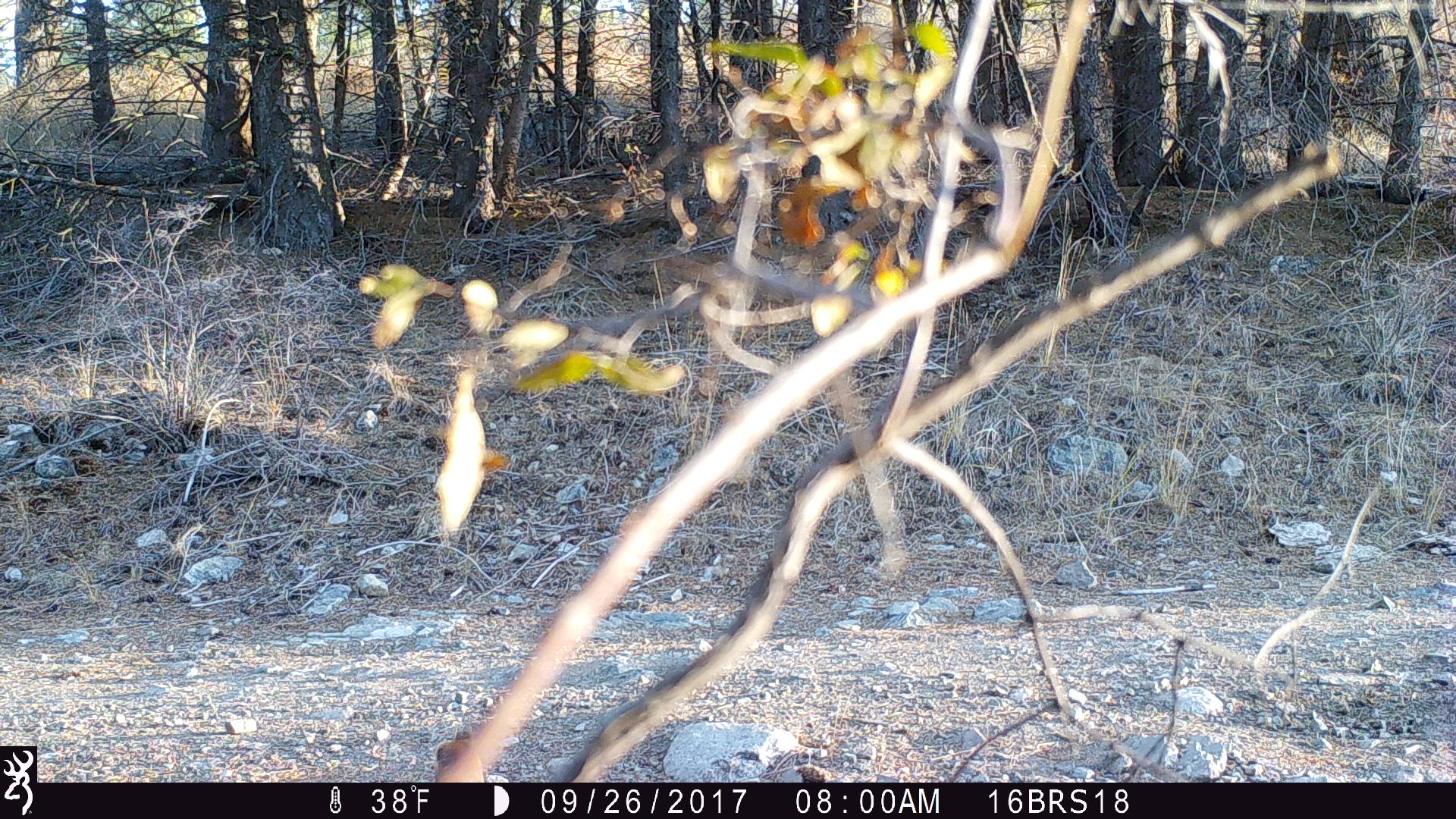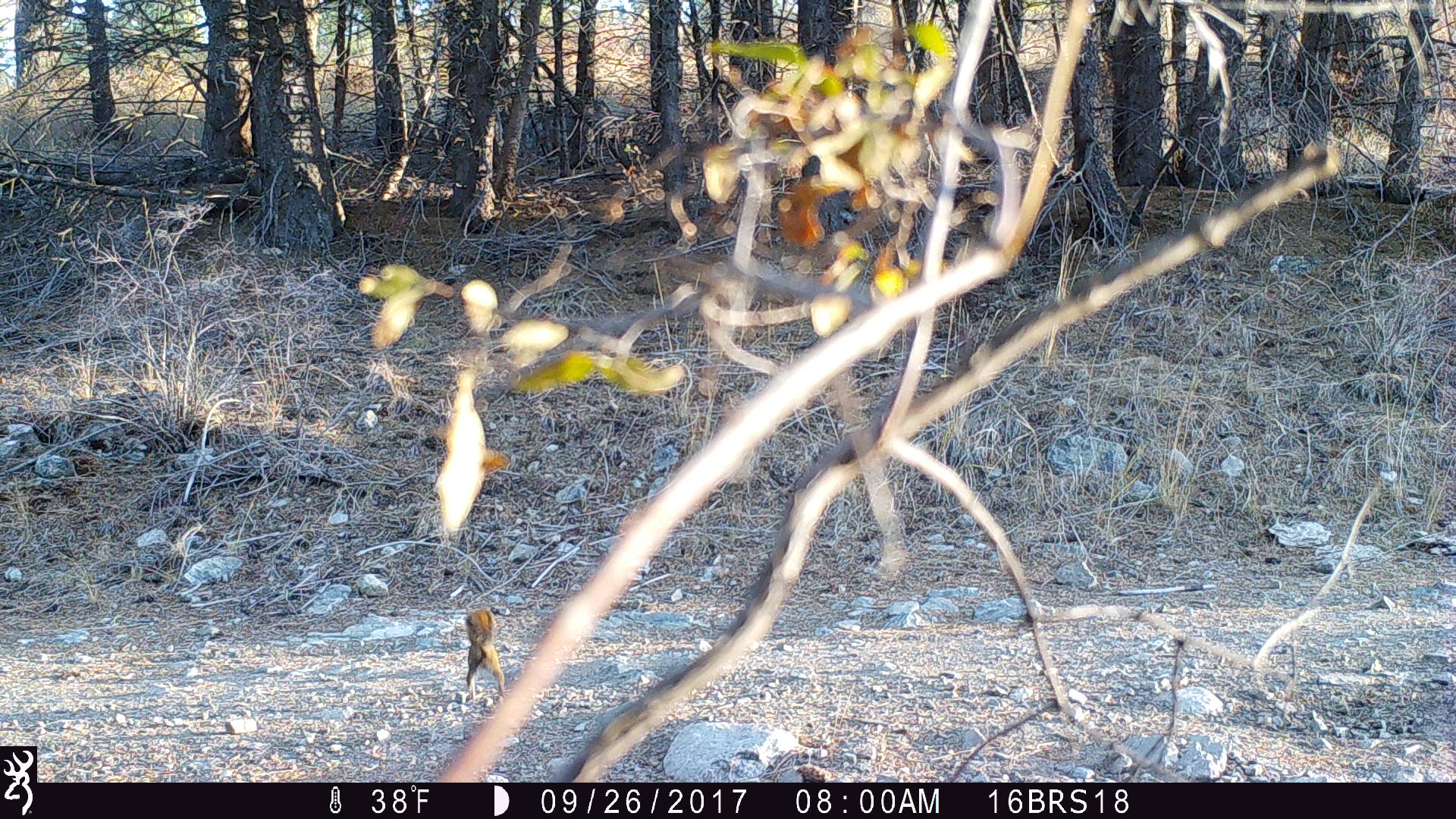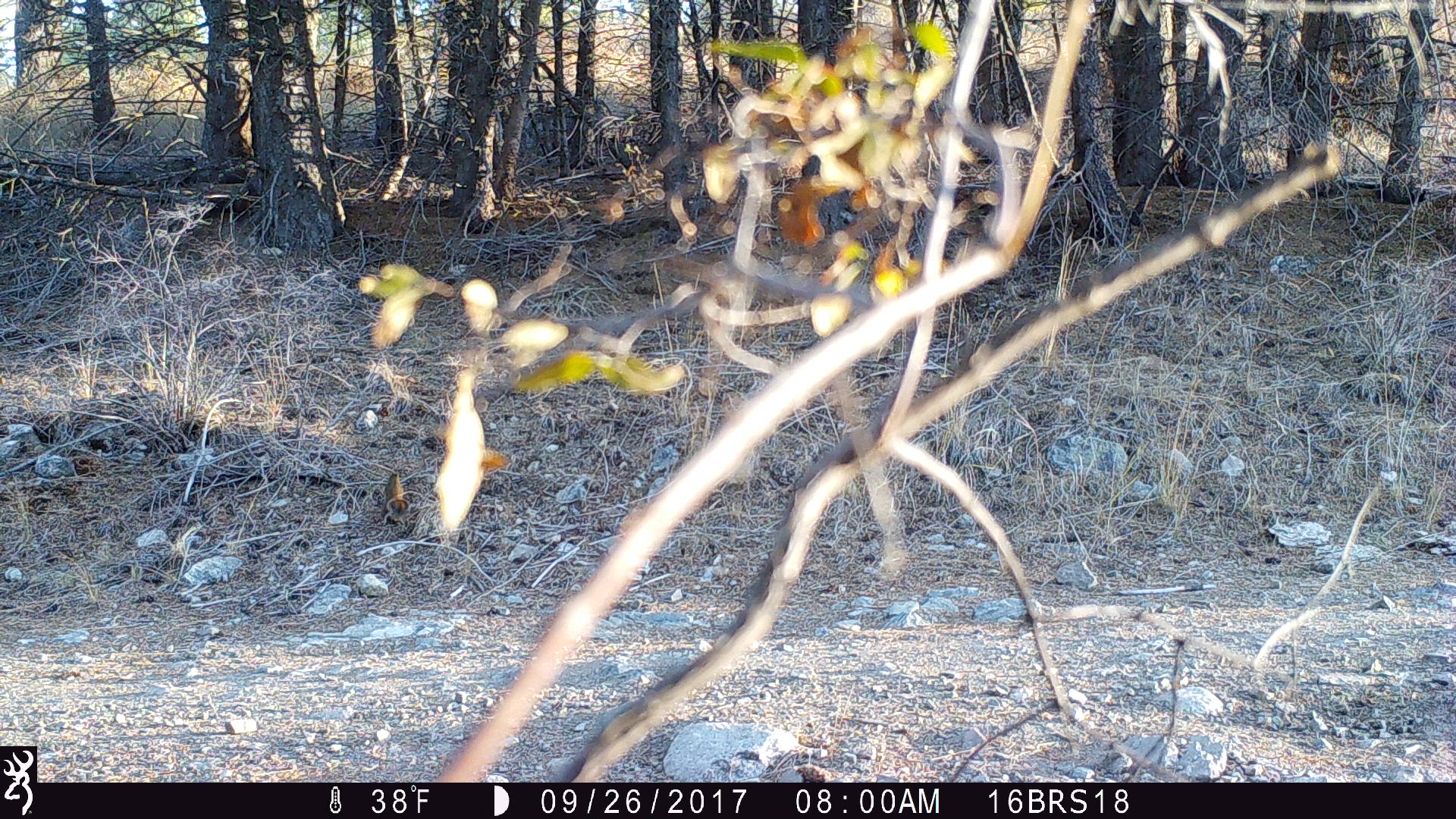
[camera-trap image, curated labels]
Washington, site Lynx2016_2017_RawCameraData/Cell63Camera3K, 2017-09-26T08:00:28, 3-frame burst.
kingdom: Animalia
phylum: Chordata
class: Mammalia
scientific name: Mammalia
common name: small mammal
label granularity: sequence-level